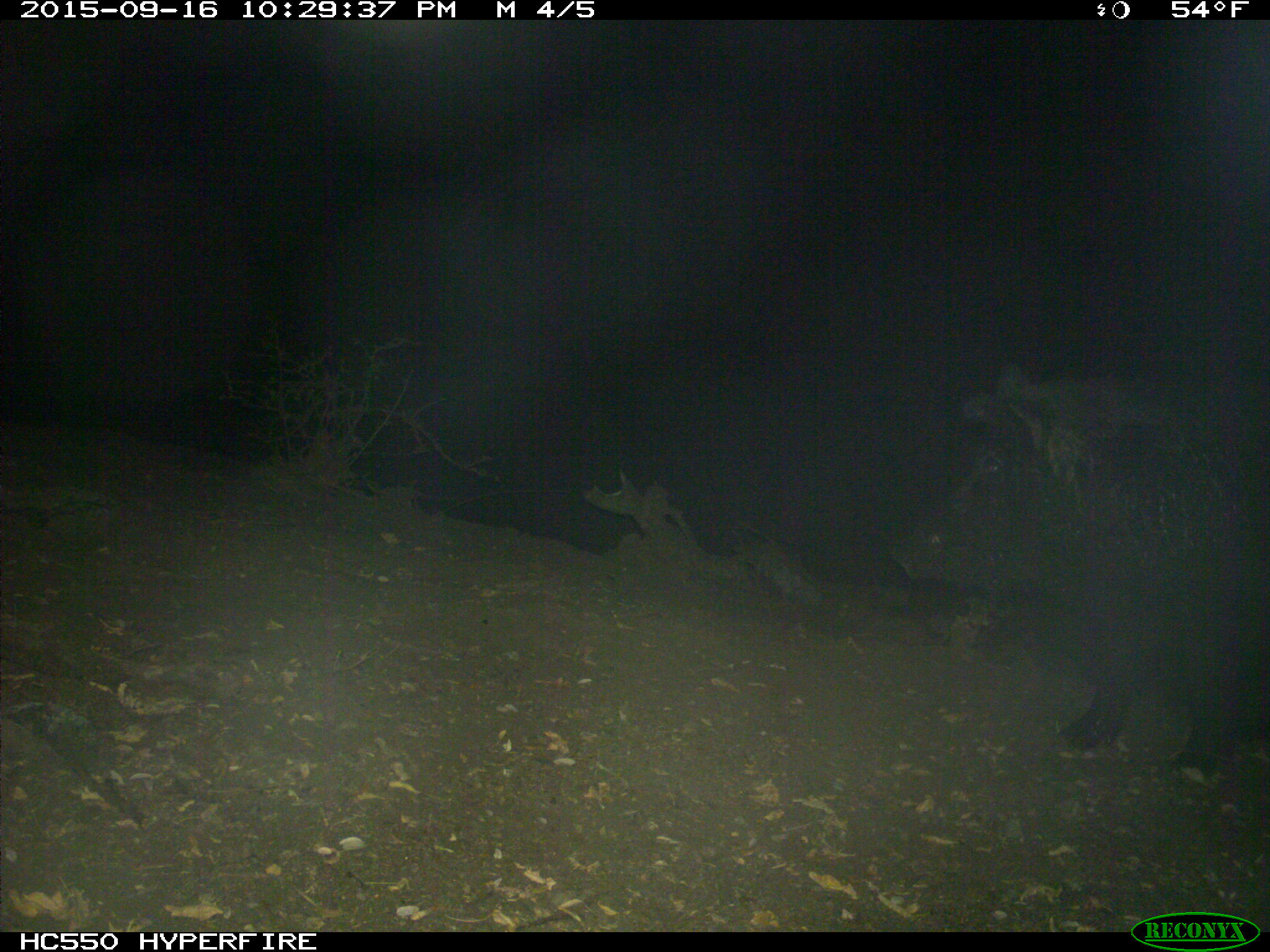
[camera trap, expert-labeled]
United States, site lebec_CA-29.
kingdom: Animalia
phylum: Chordata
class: Mammalia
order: Artiodactyla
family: Suidae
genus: Sus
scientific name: Sus scrofa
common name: wild boar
Sus scrofa (wild boar).